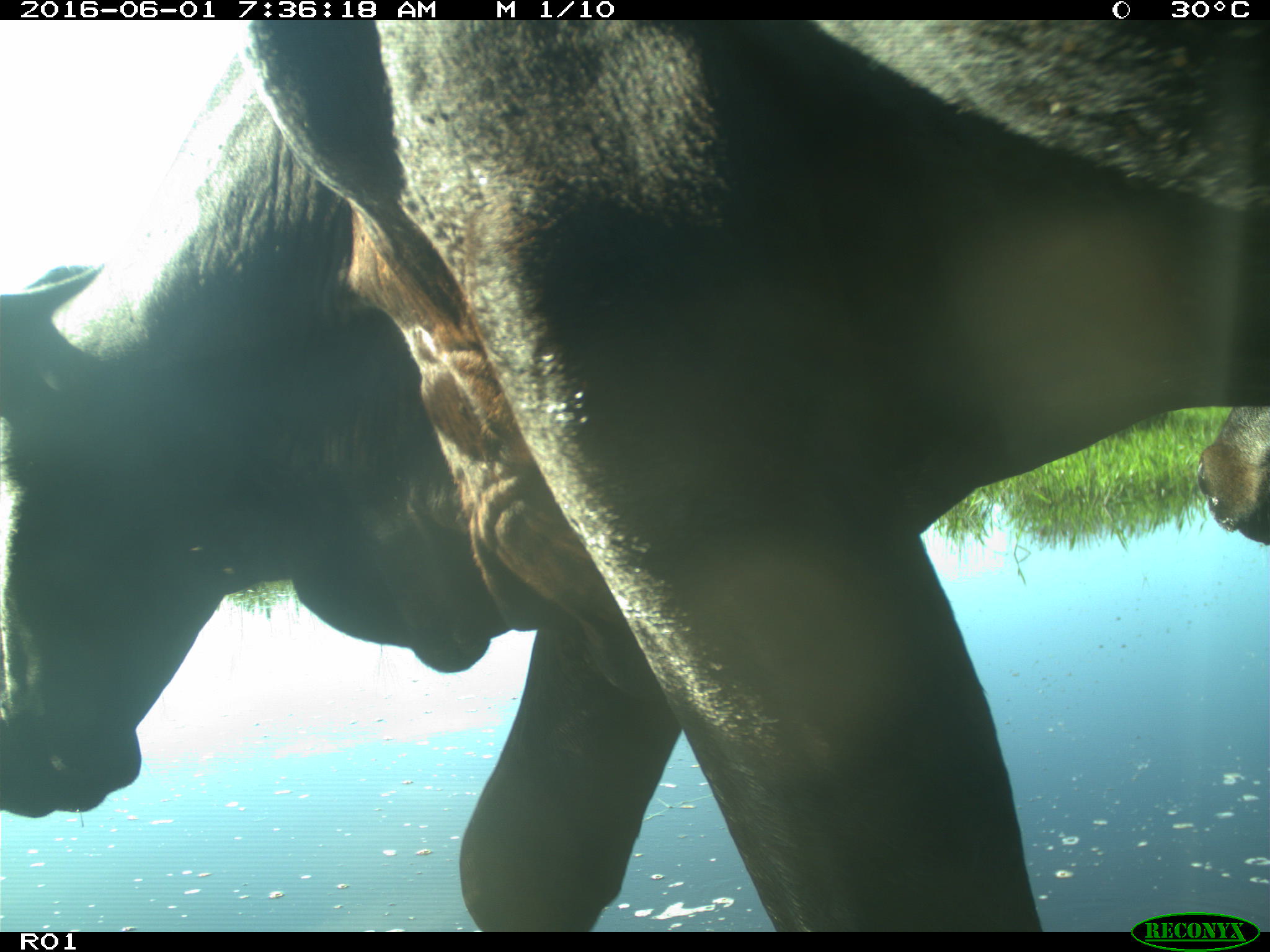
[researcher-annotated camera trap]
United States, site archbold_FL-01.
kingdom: Animalia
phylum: Chordata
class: Mammalia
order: Artiodactyla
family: Bovidae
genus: Bos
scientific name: Bos taurus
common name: domestic cow